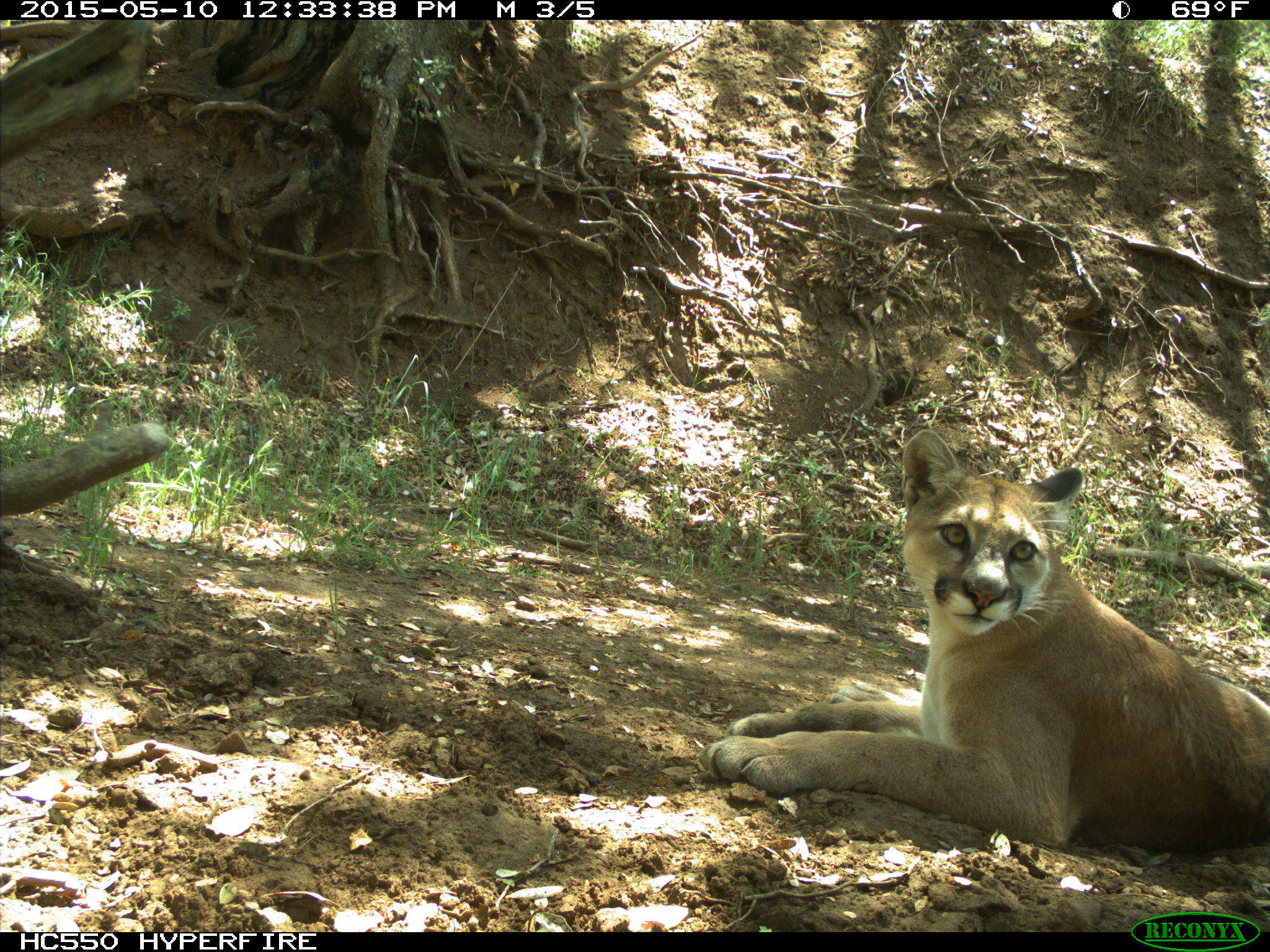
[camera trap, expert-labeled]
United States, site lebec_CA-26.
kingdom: Animalia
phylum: Chordata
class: Mammalia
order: Carnivora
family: Felidae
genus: Puma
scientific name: Puma concolor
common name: mountain lion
Puma concolor (mountain lion).